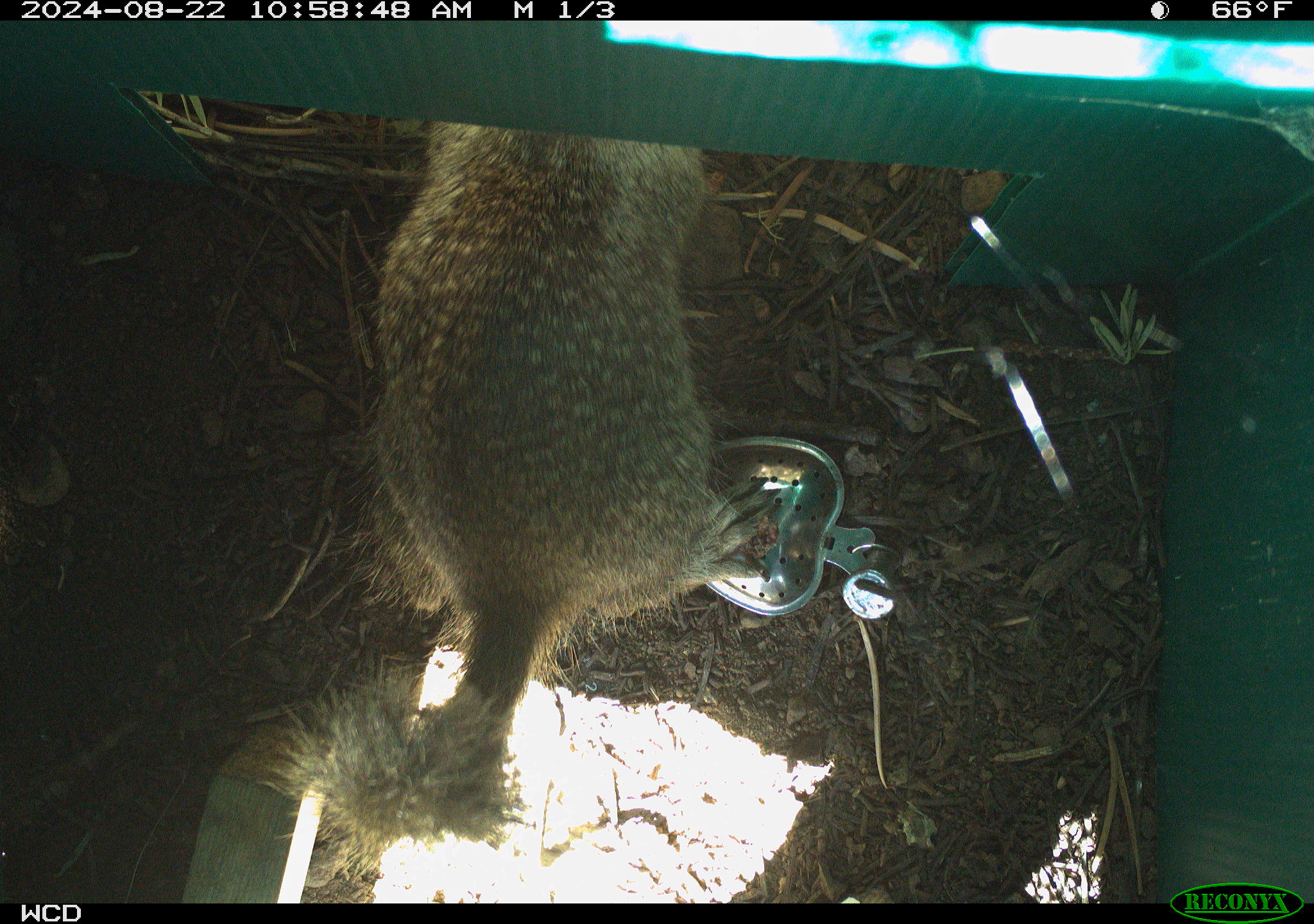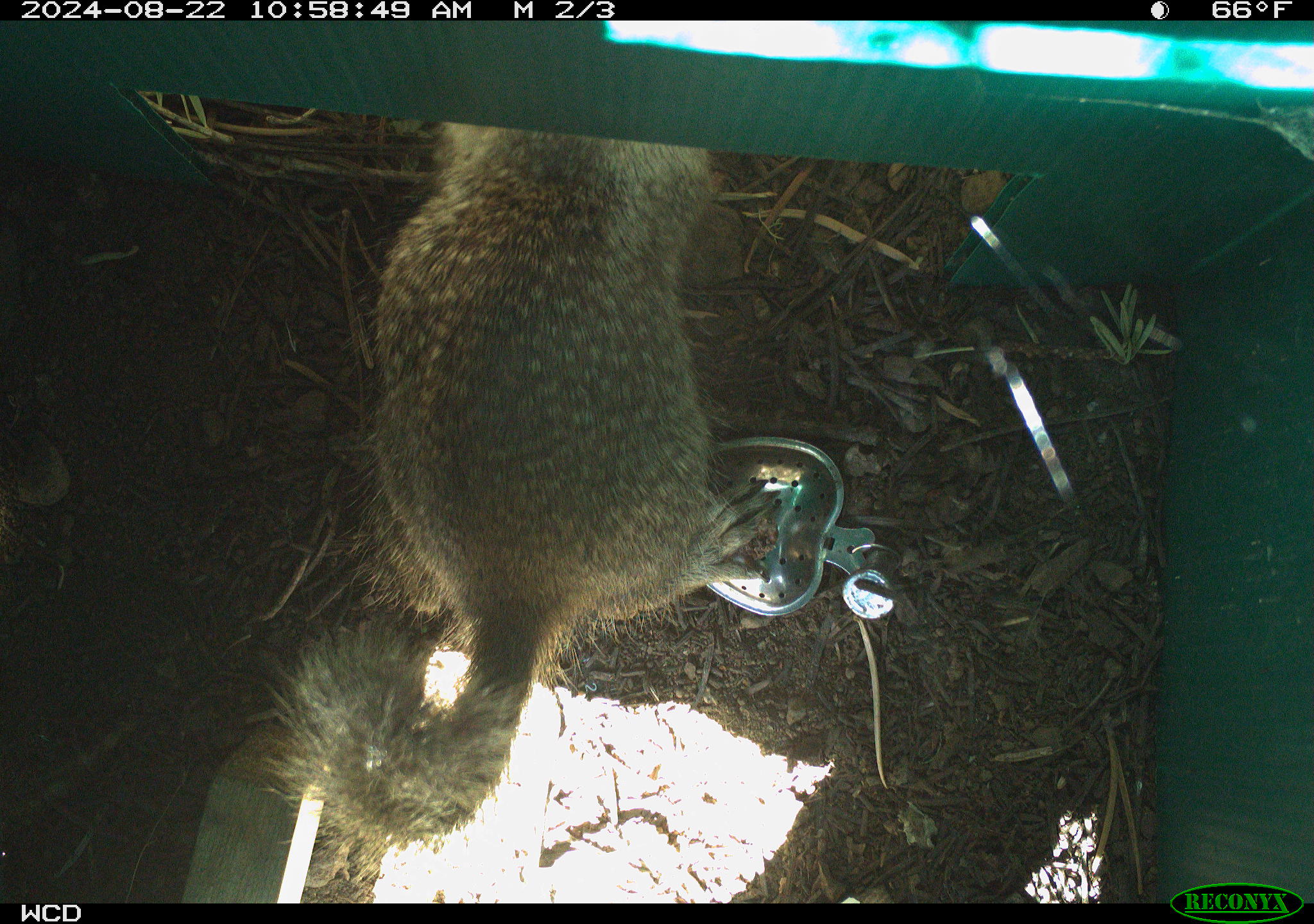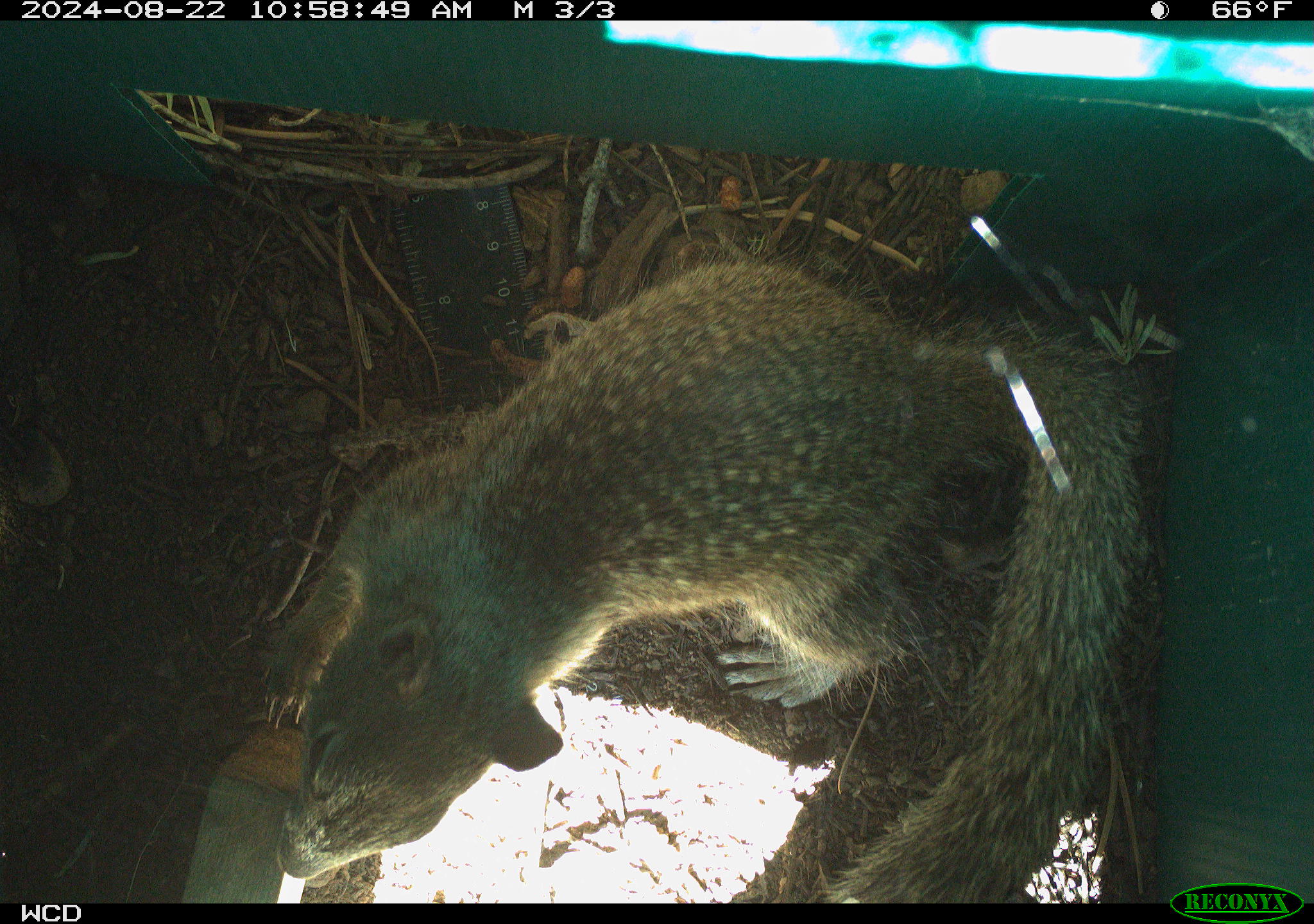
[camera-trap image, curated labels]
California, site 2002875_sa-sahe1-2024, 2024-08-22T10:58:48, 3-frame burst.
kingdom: Animalia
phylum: Chordata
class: Mammalia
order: Rodentia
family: Sciuridae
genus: Otospermophilus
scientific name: Otospermophilus beecheyi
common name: california ground squirrel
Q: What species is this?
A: California ground squirrel (Otospermophilus beecheyi).